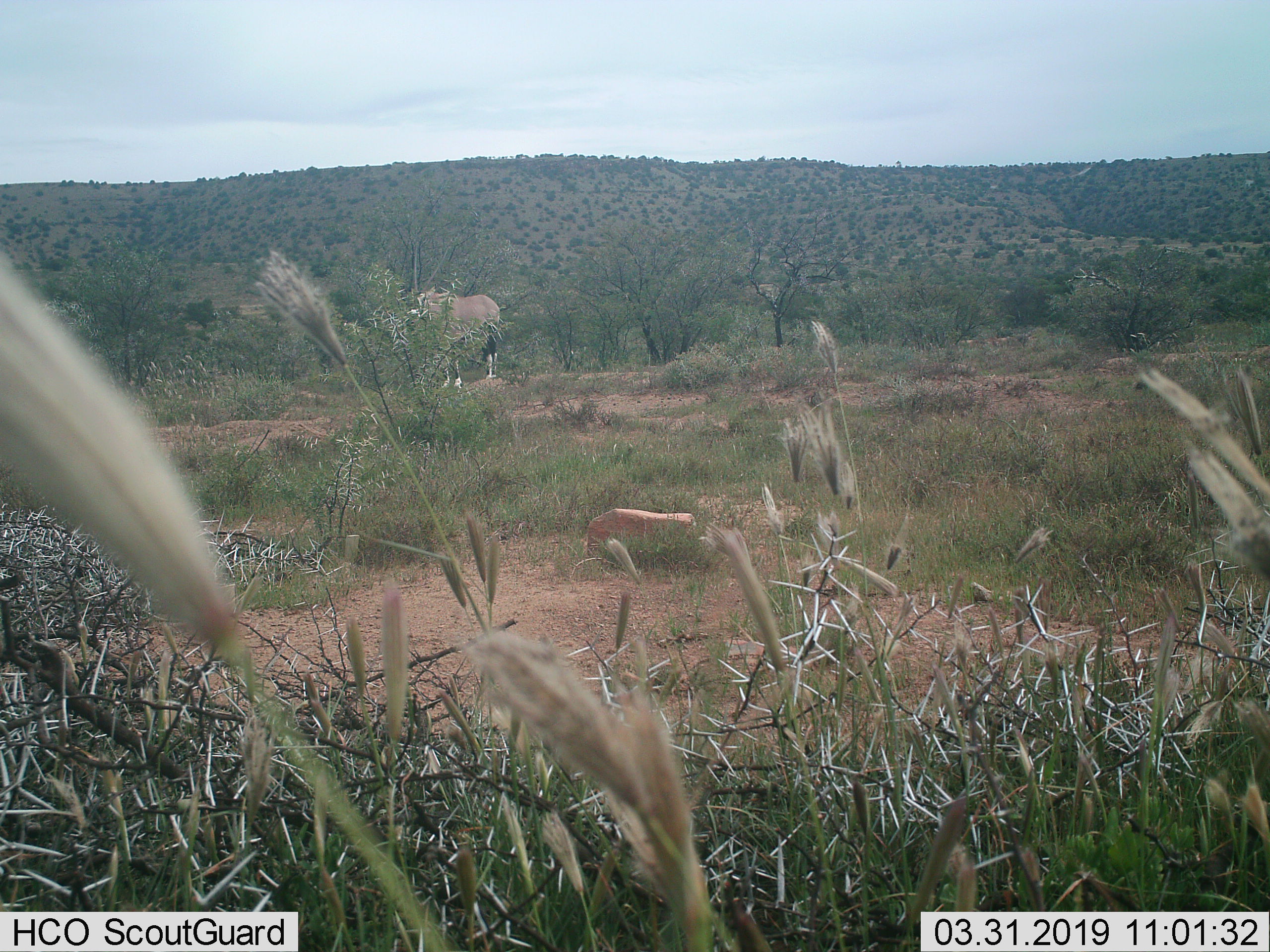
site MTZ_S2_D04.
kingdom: Animalia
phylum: Chordata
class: Mammalia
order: Artiodactyla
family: Bovidae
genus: Oryx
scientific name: Oryx gazella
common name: gemsbok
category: oryx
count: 1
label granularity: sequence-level